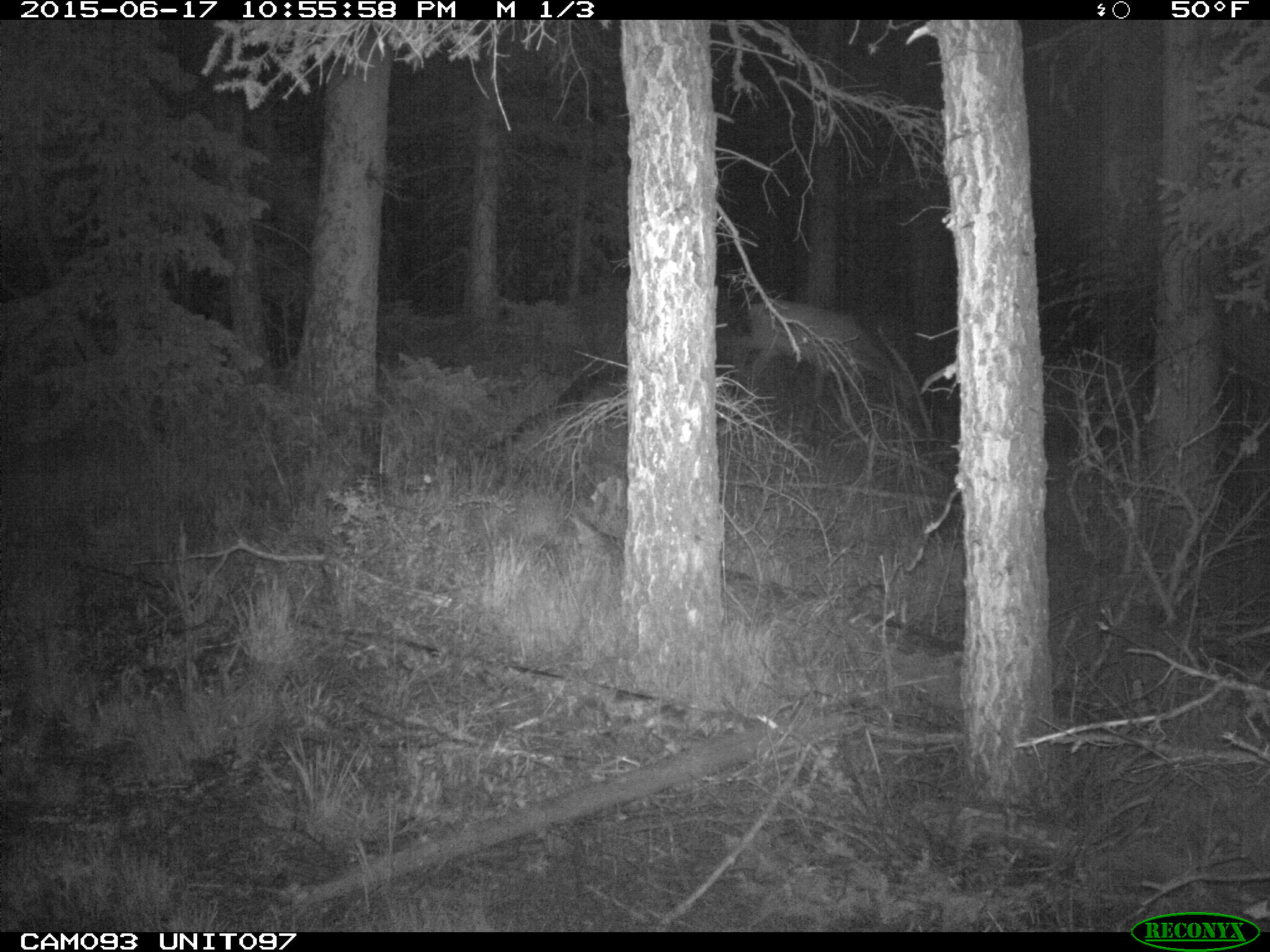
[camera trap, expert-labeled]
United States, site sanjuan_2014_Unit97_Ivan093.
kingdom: Animalia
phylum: Chordata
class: Mammalia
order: Artiodactyla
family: Cervidae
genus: Cervus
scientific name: Cervus elaphus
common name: red deer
Cervus elaphus (red deer).